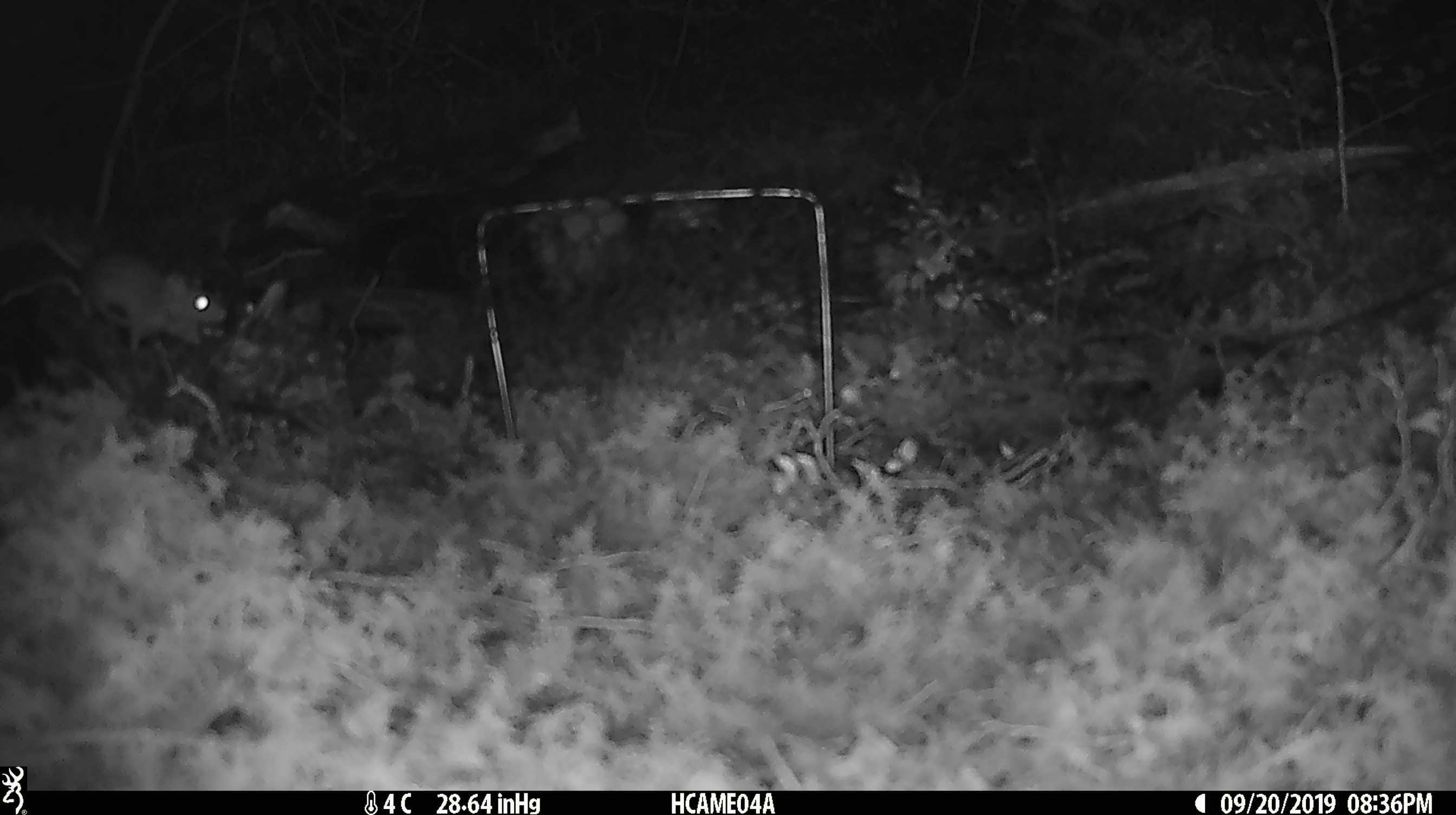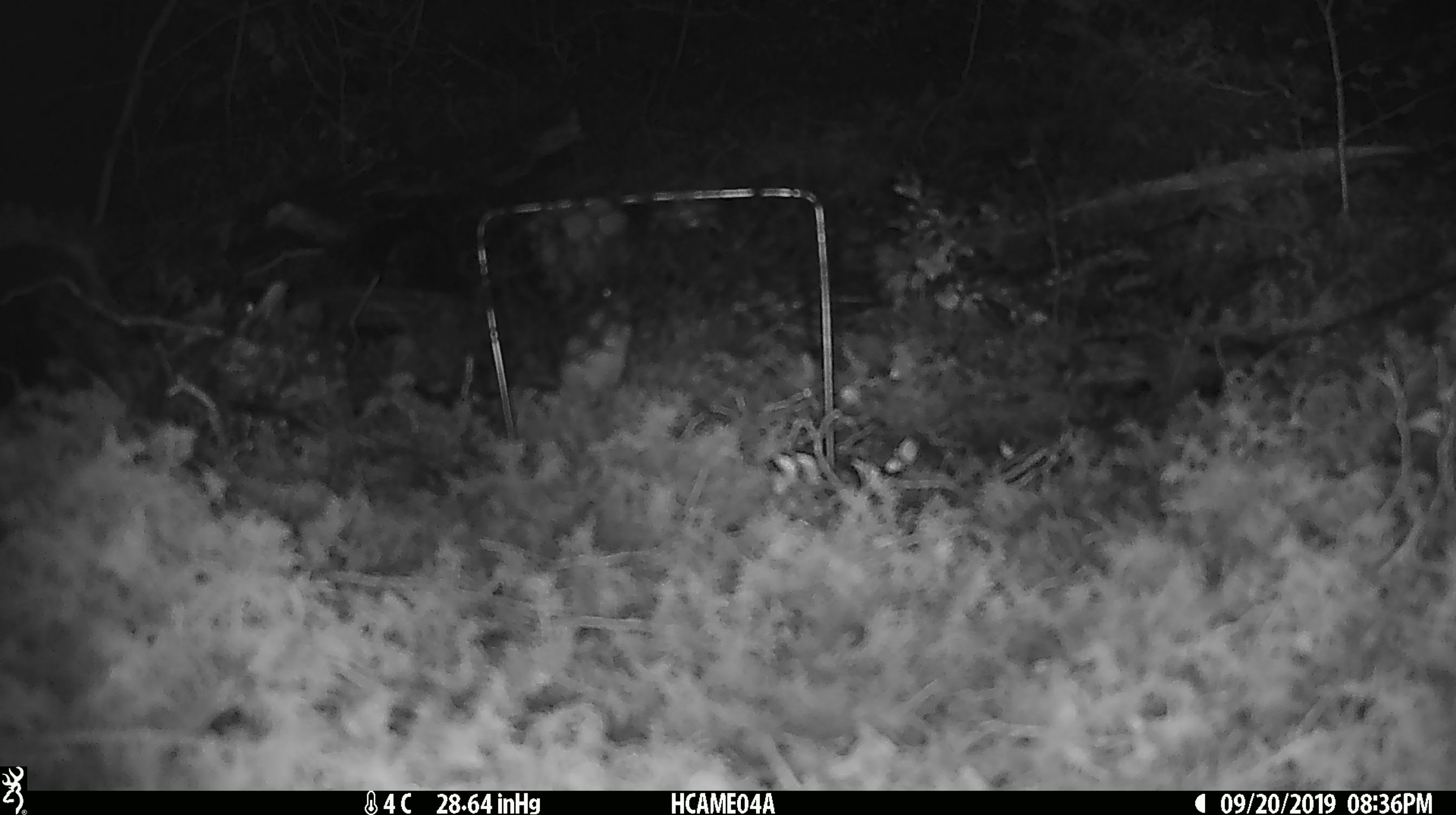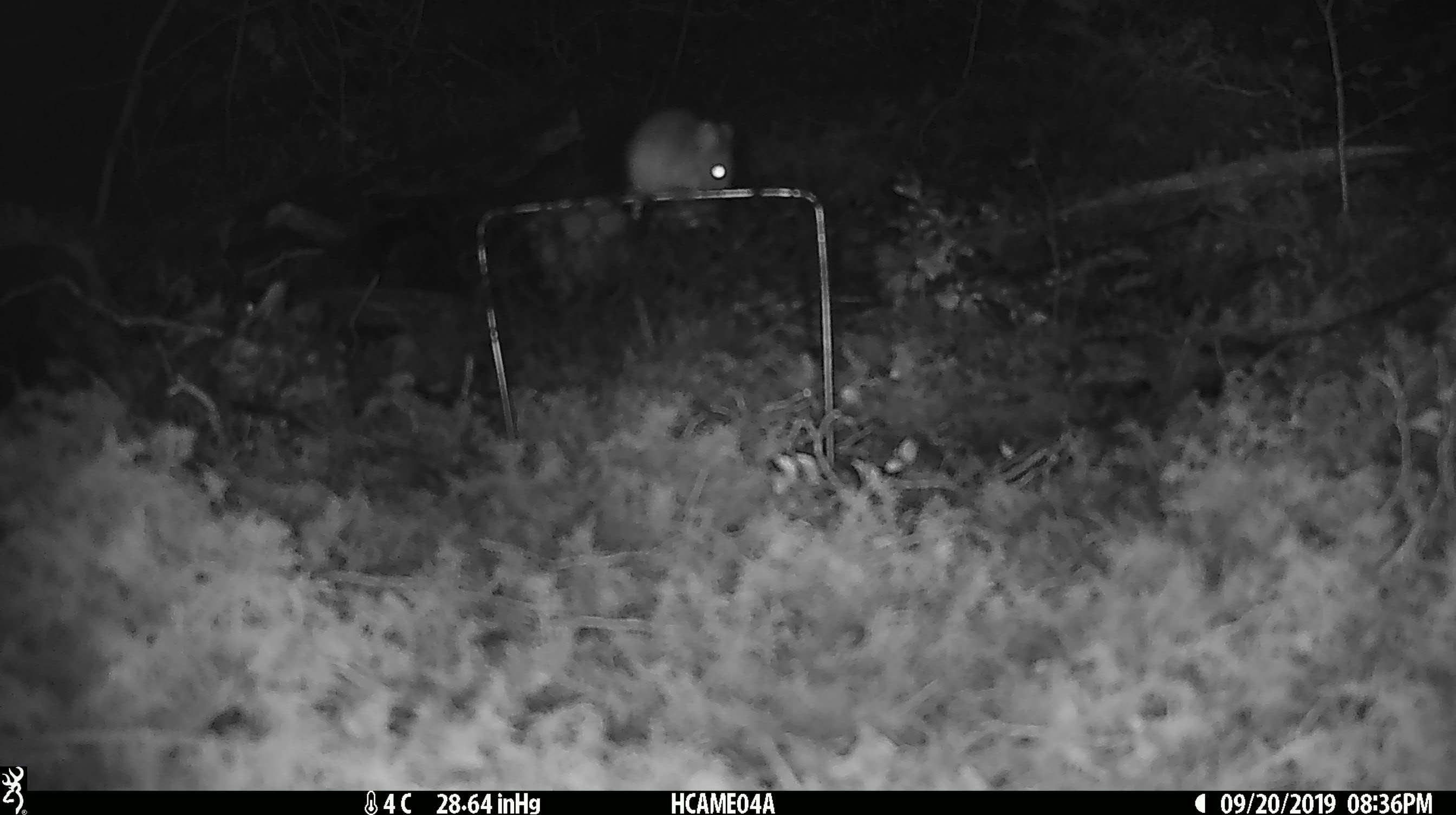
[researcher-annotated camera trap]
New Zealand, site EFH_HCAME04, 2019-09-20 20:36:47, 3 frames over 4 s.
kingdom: Animalia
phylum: Chordata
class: Mammalia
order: Rodentia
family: Muridae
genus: Mus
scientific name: Mus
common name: mouse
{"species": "mouse (Mus)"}